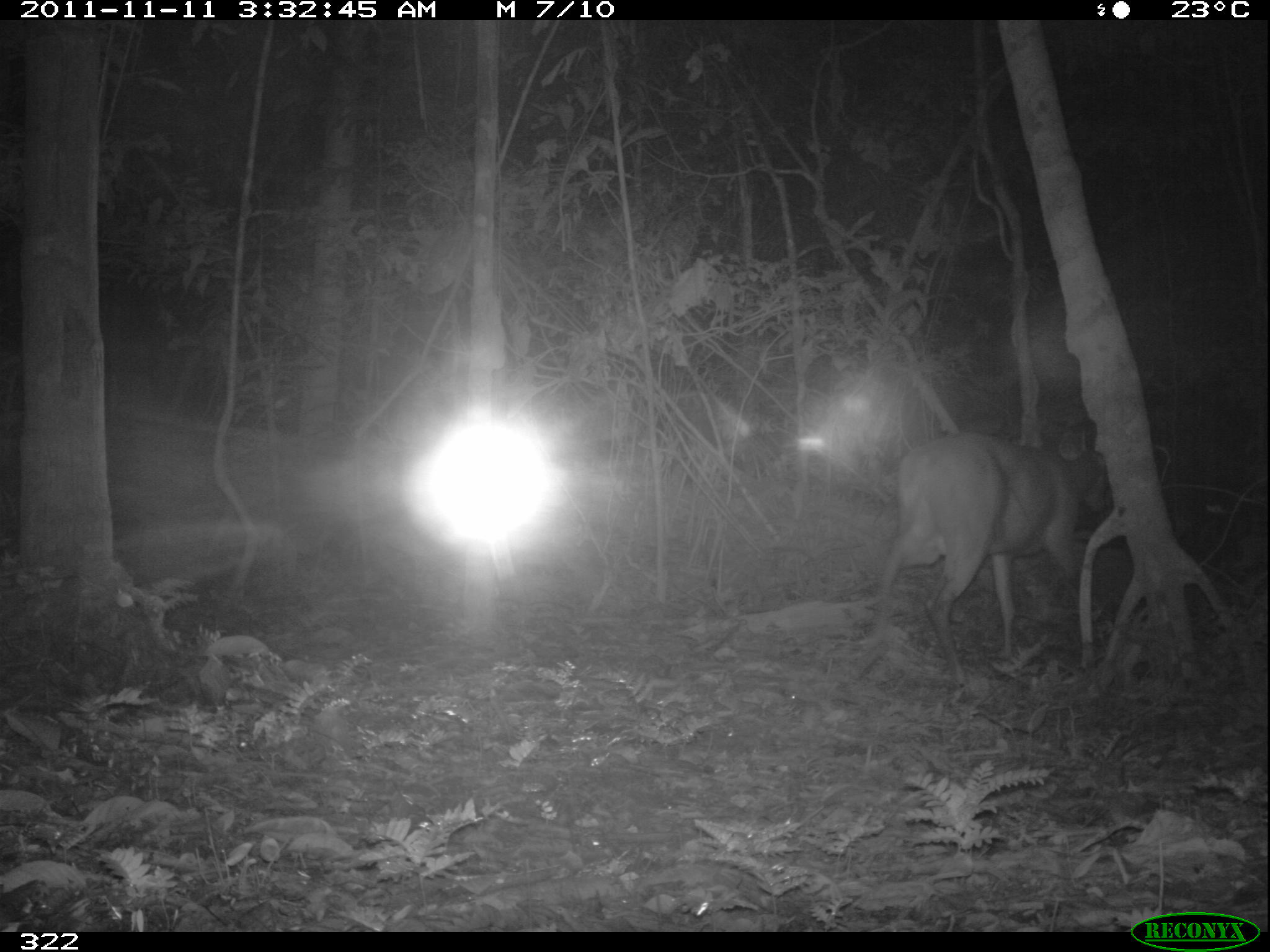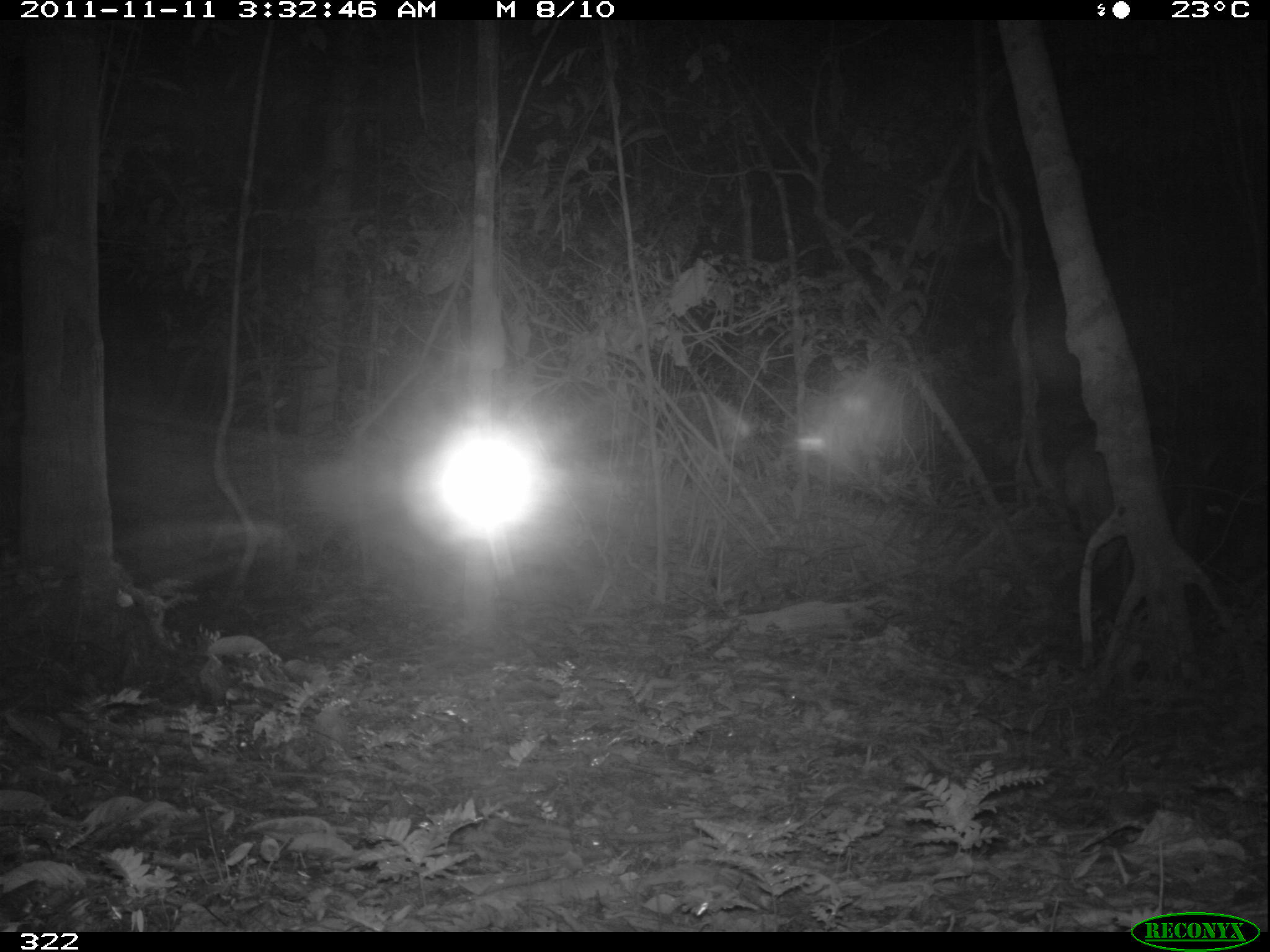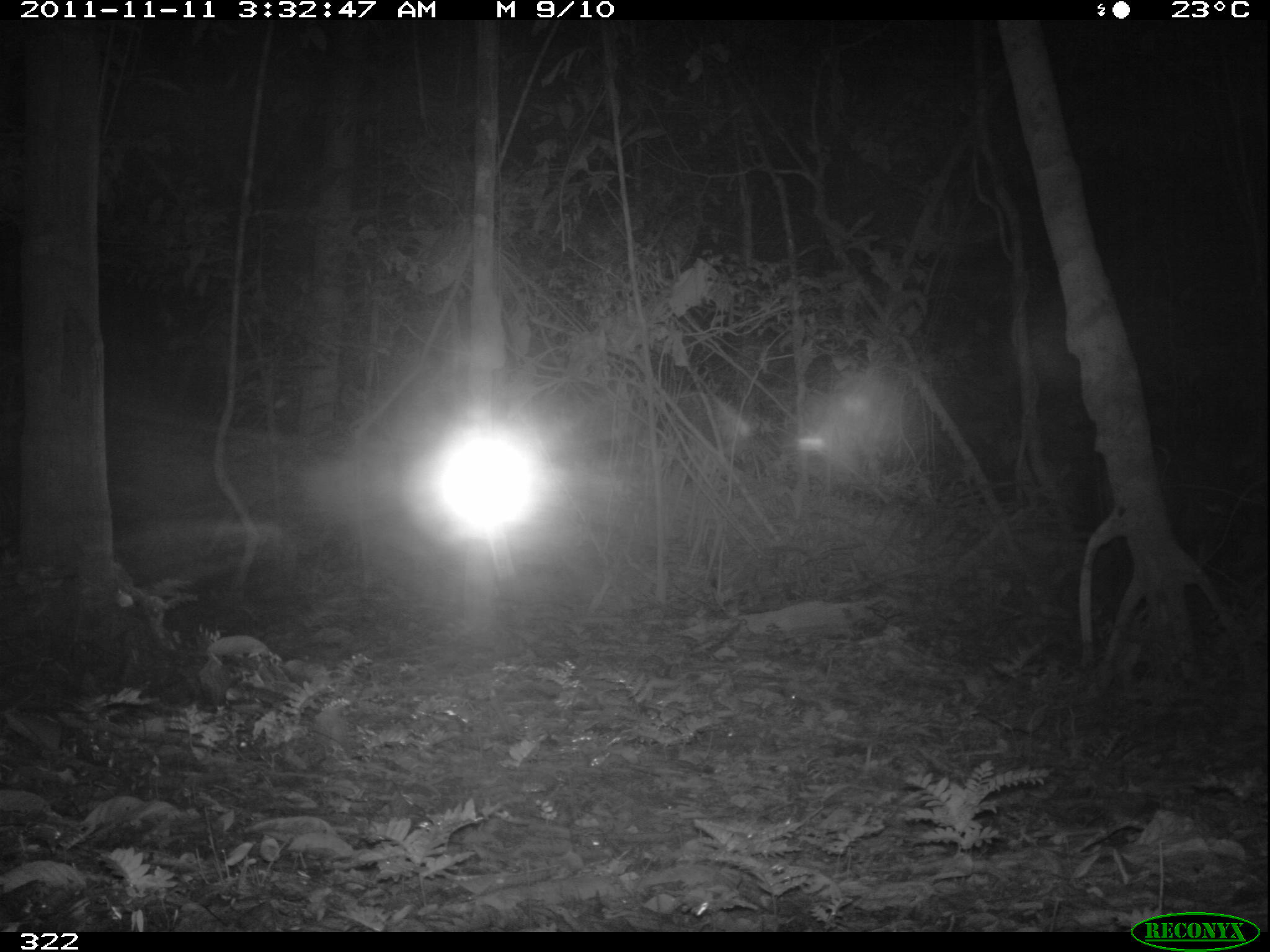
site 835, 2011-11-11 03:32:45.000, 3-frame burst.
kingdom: Animalia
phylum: Chordata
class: Mammalia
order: Artiodactyla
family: Cervidae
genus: Mazama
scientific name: Mazama americana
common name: red brocket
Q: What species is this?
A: Mazama americana (red brocket).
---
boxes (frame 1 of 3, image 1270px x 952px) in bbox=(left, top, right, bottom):
mazama americana: bbox=(870, 429, 1119, 689)